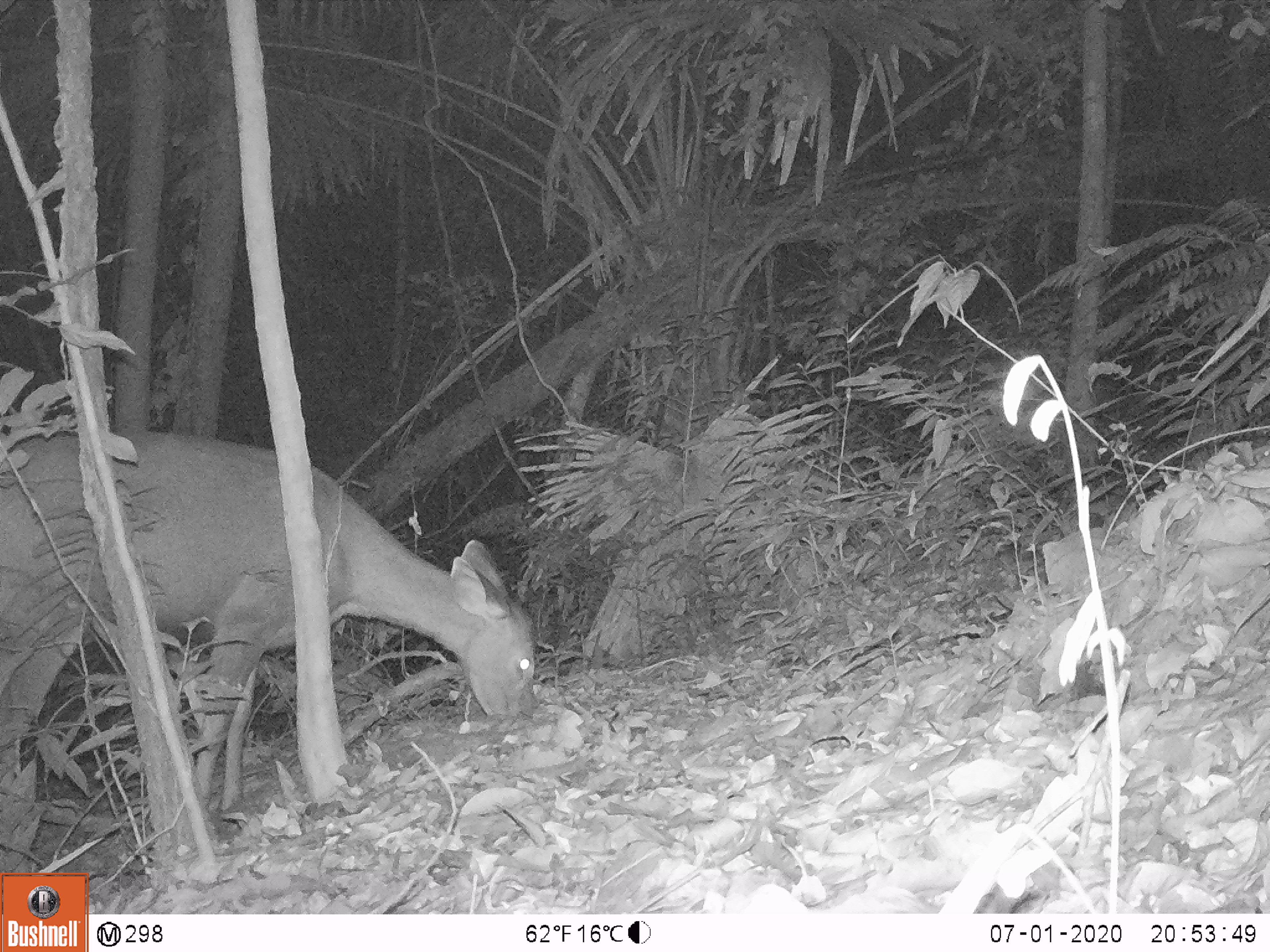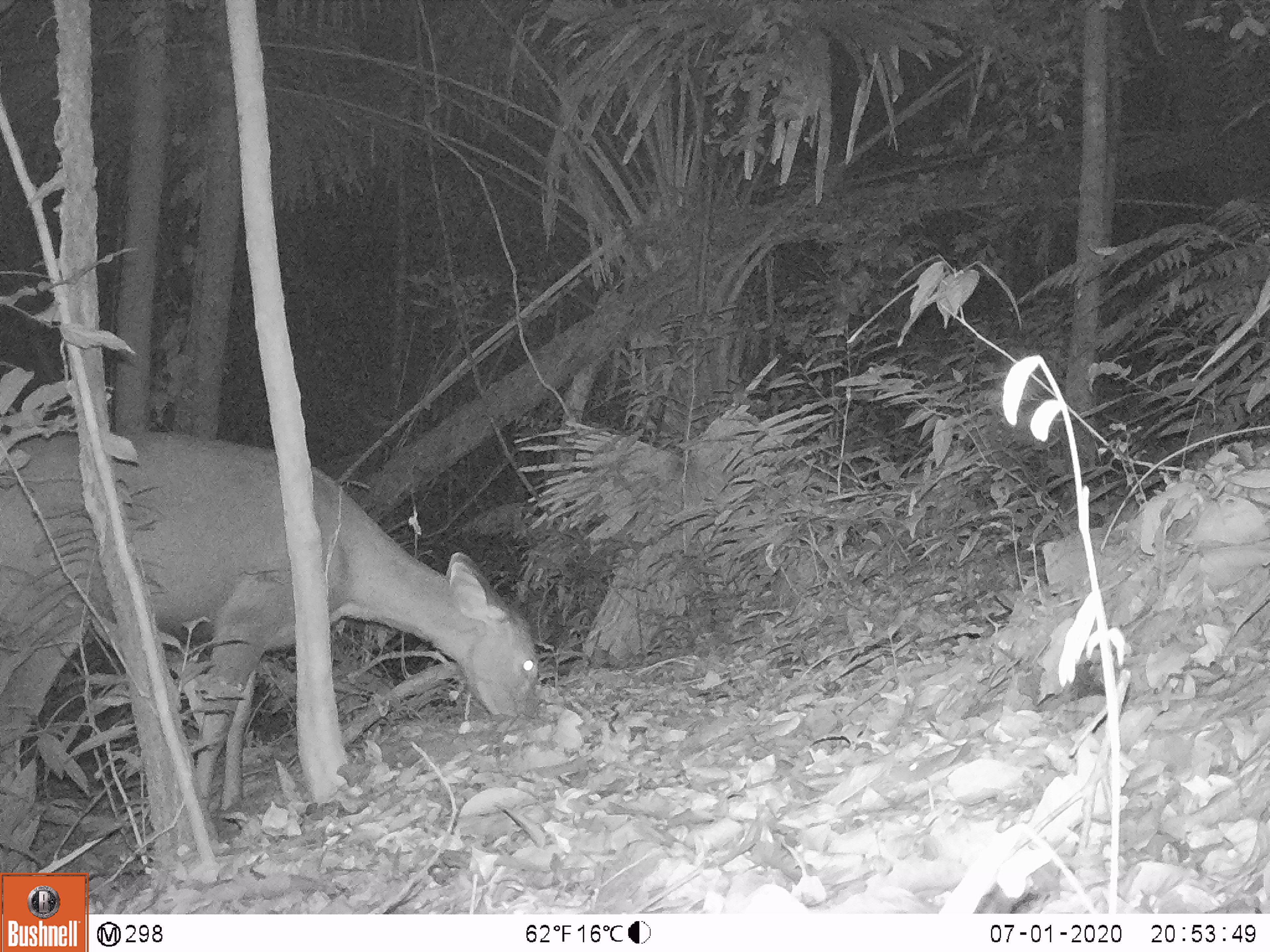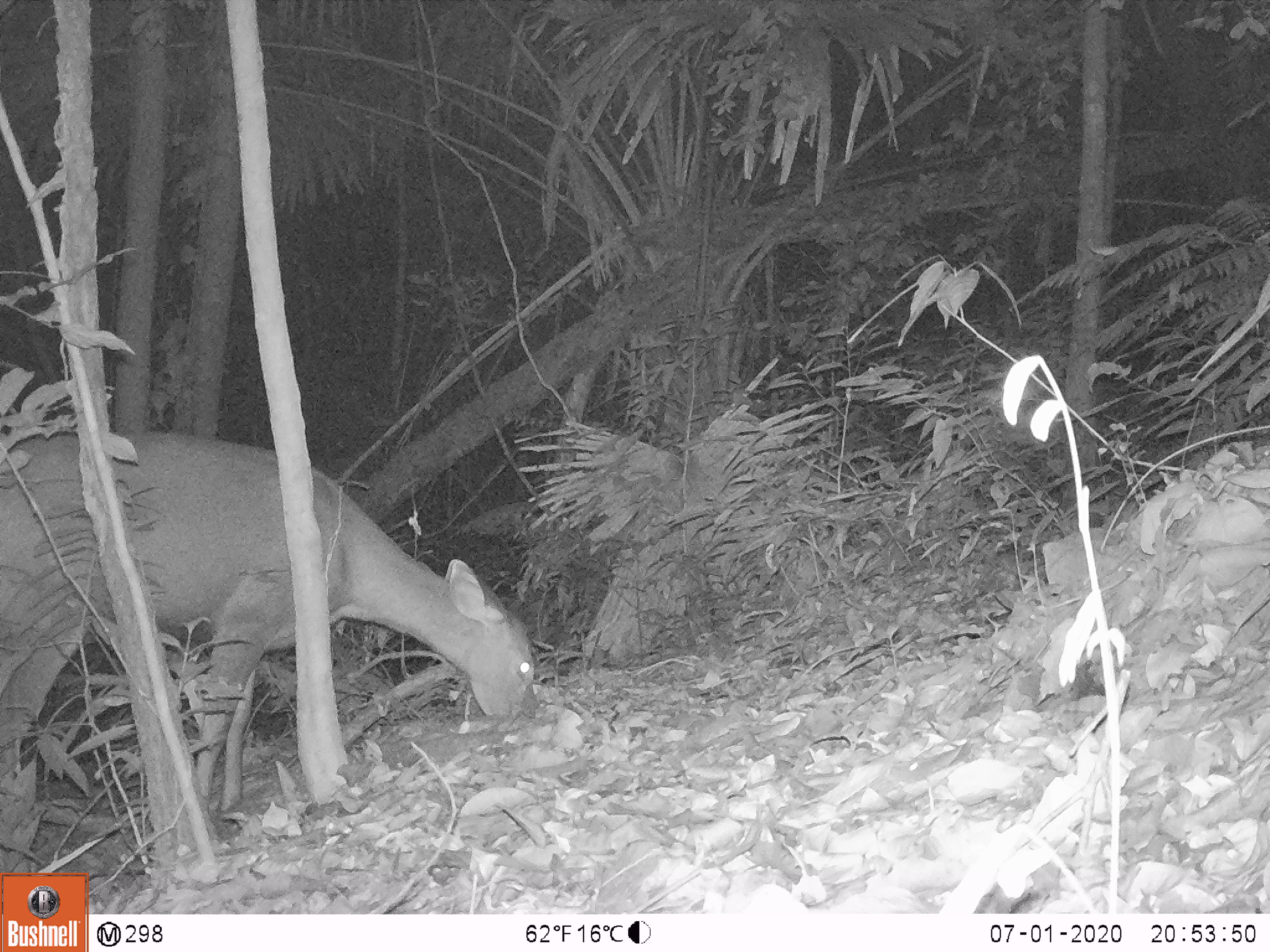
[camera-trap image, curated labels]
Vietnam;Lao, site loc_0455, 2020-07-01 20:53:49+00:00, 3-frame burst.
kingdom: Animalia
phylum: Chordata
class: Mammalia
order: Artiodactyla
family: Cervidae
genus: Rusa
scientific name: Rusa unicolor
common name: sambar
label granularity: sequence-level